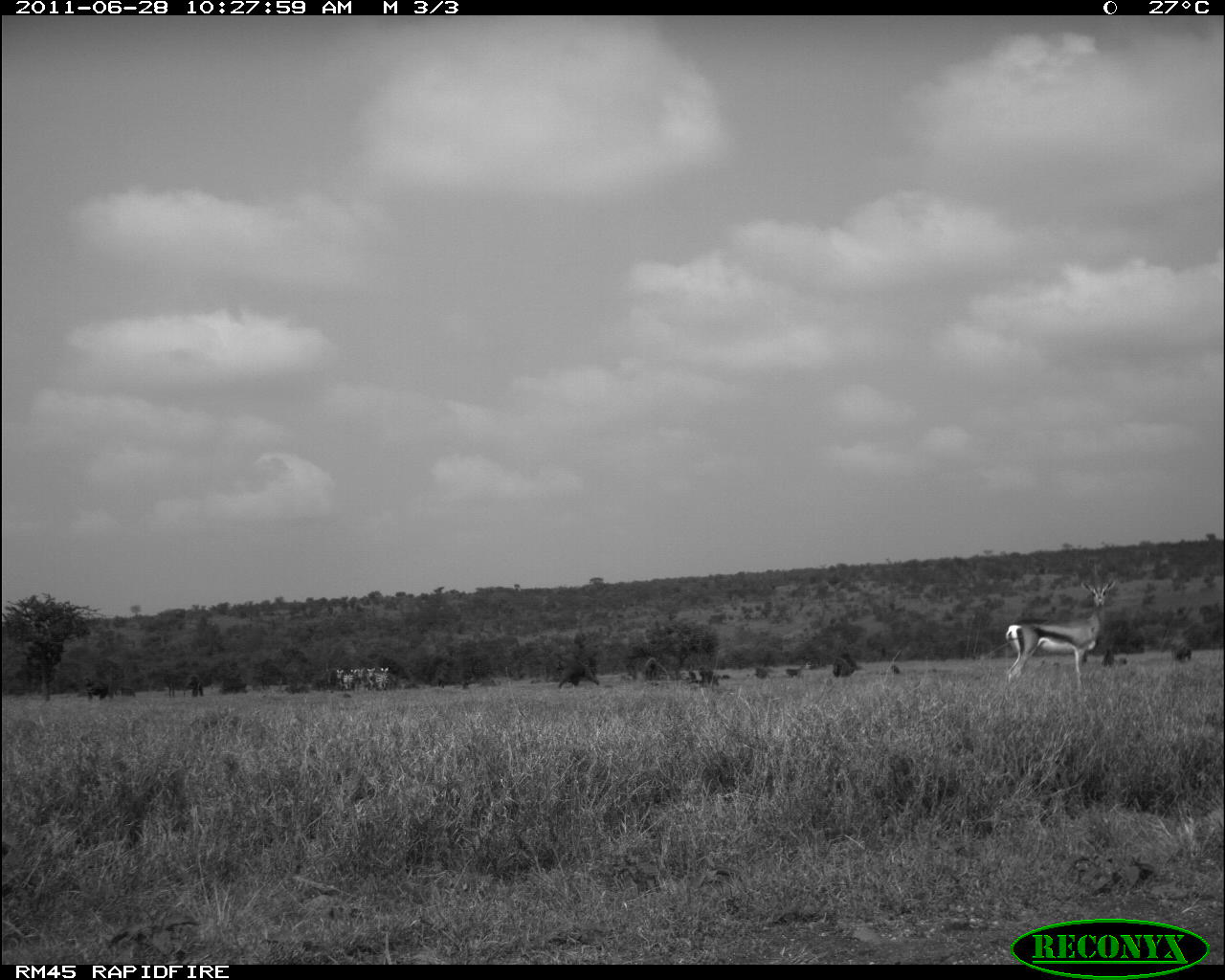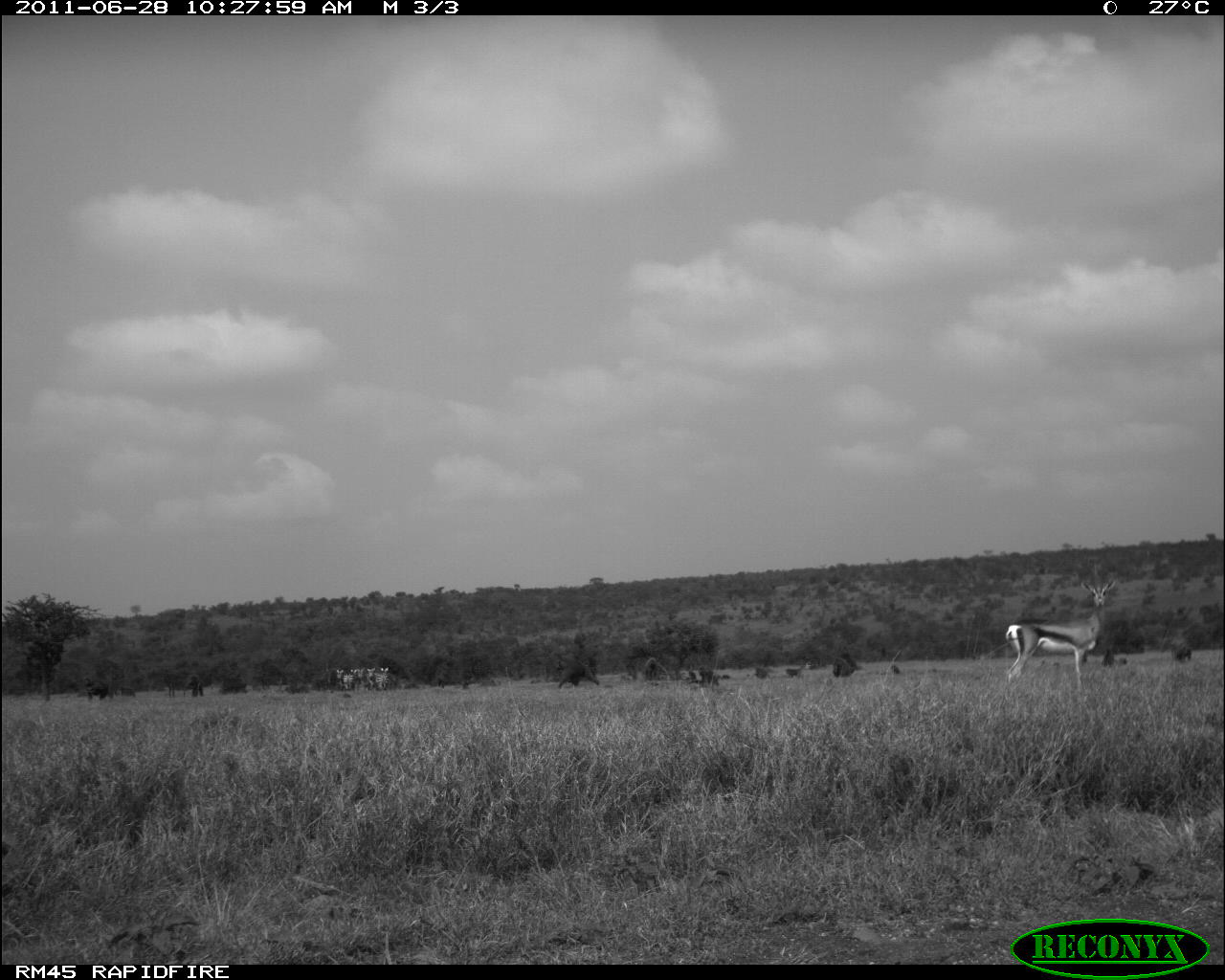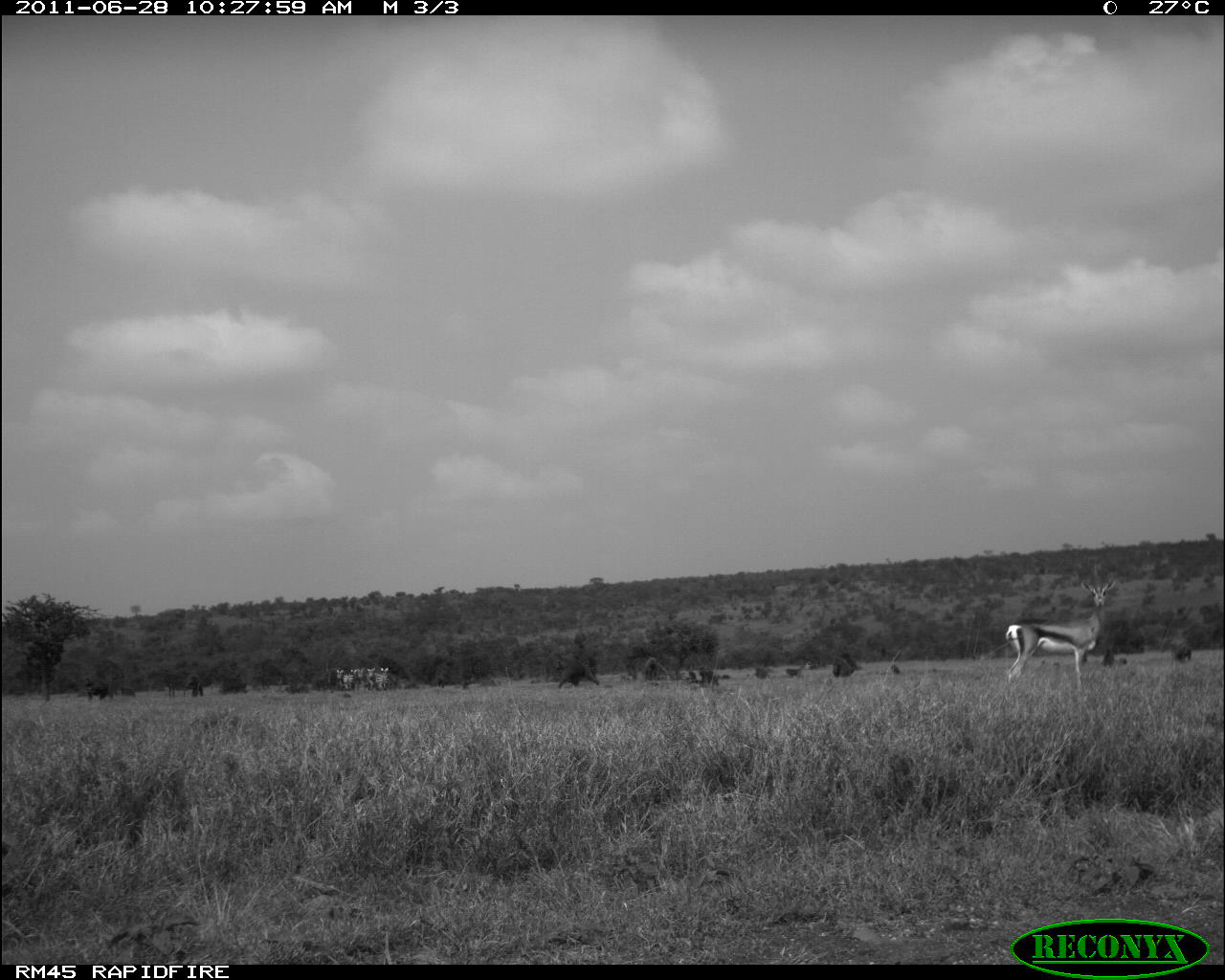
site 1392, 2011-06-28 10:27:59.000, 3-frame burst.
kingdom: Animalia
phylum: Chordata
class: Mammalia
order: Artiodactyla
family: Bovidae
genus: Nanger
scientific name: Nanger granti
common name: grant's gazelle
Nanger granti (grant's gazelle), count 1.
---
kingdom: Animalia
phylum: Chordata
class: Mammalia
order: Primates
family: Cercopithecidae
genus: Papio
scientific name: Papio anubis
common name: olive baboon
Papio anubis (olive baboon), count 7.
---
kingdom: Animalia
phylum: Chordata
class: Mammalia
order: Perissodactyla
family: Equidae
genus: Equus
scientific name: Equus quagga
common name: plains zebra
Equus quagga (plains zebra), count 7.